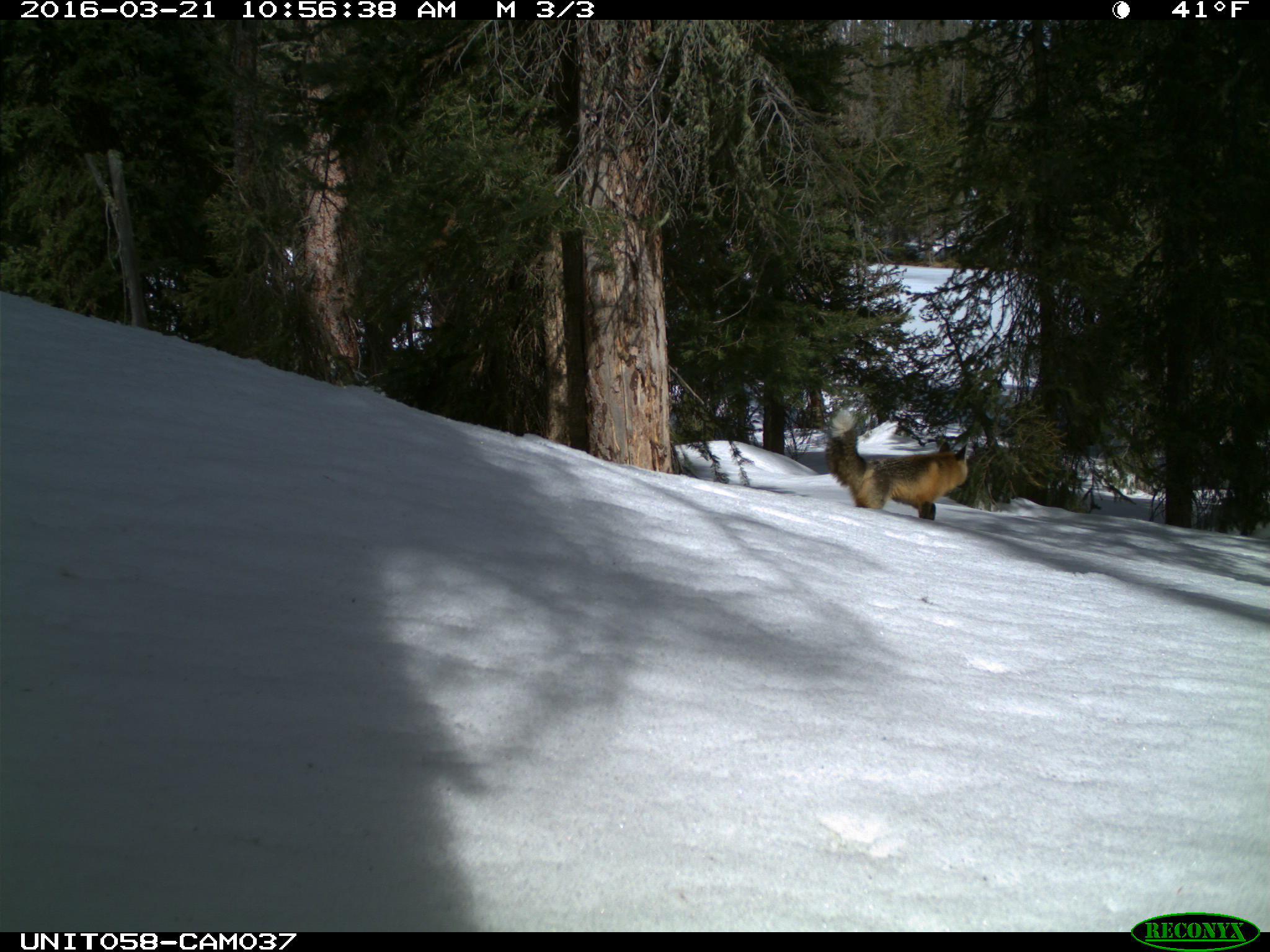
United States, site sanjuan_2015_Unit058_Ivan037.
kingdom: Animalia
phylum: Chordata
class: Mammalia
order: Carnivora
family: Canidae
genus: Vulpes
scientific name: Vulpes vulpes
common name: red fox